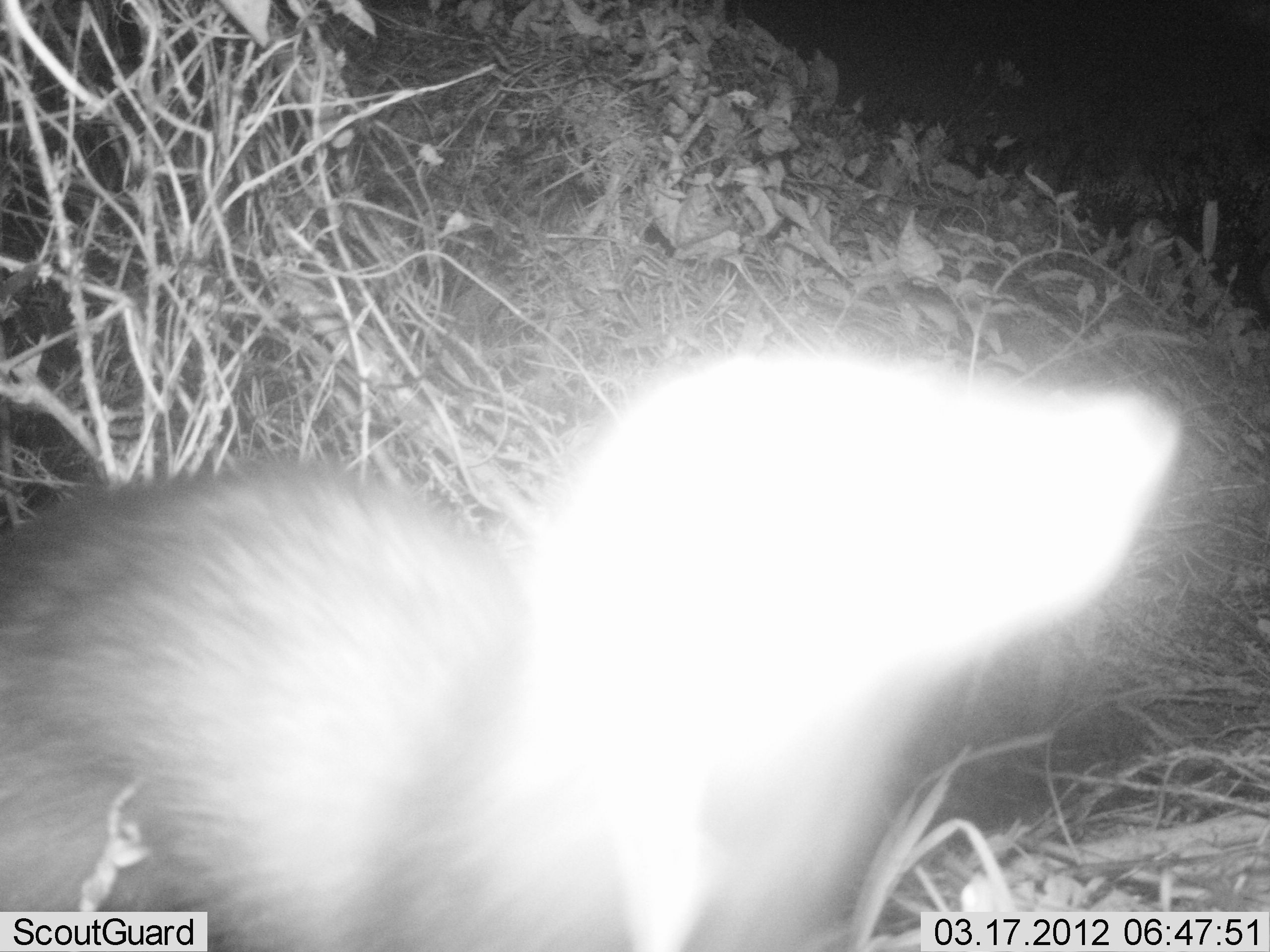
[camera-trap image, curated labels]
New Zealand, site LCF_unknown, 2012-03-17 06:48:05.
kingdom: Animalia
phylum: Chordata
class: Mammalia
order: Carnivora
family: Mustelidae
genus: Mustela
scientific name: Mustela furo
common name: ferret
Ferret (Mustela furo).